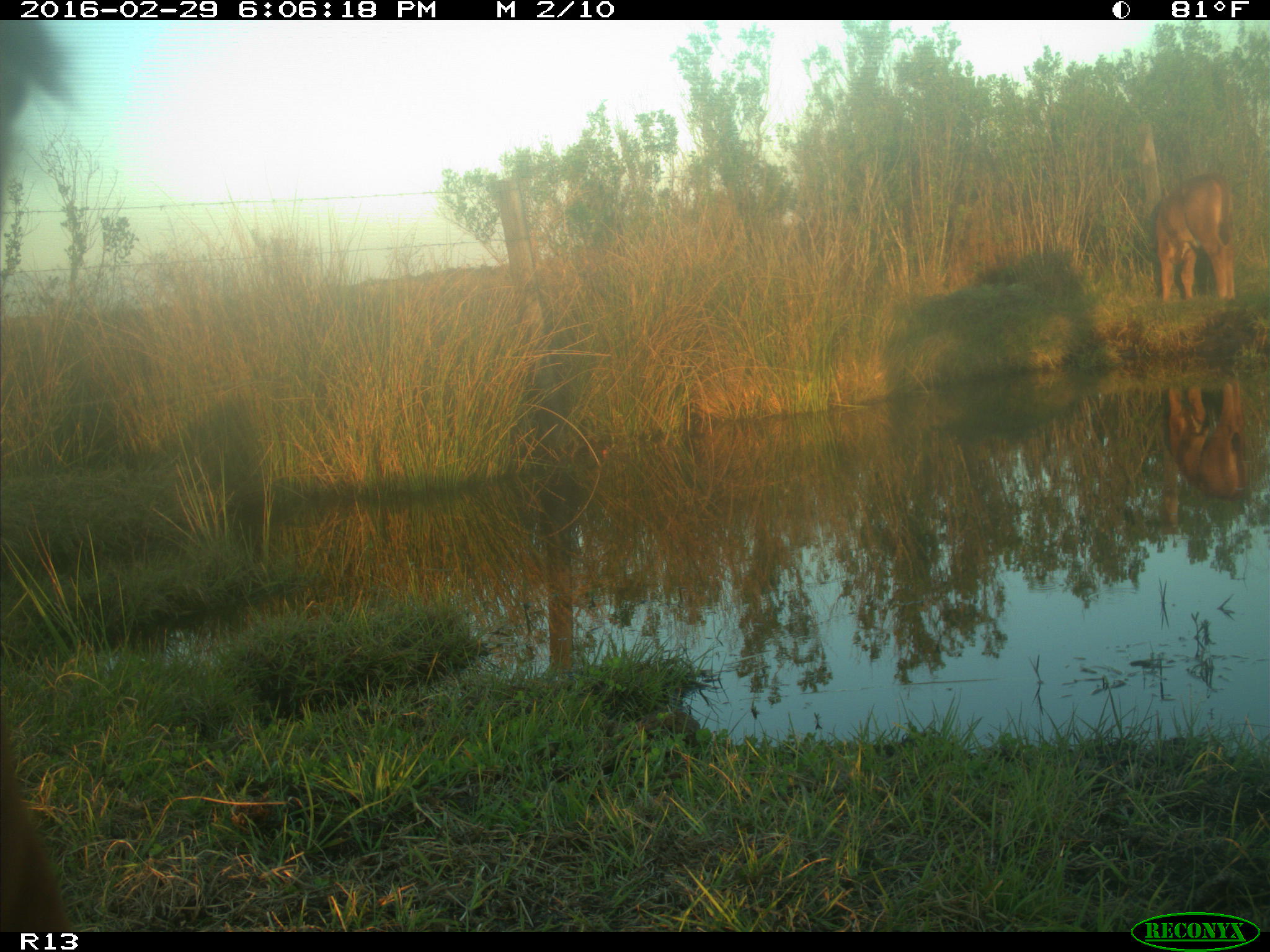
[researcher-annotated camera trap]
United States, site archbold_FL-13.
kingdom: Animalia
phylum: Chordata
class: Mammalia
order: Artiodactyla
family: Bovidae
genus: Bos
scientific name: Bos taurus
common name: domestic cow